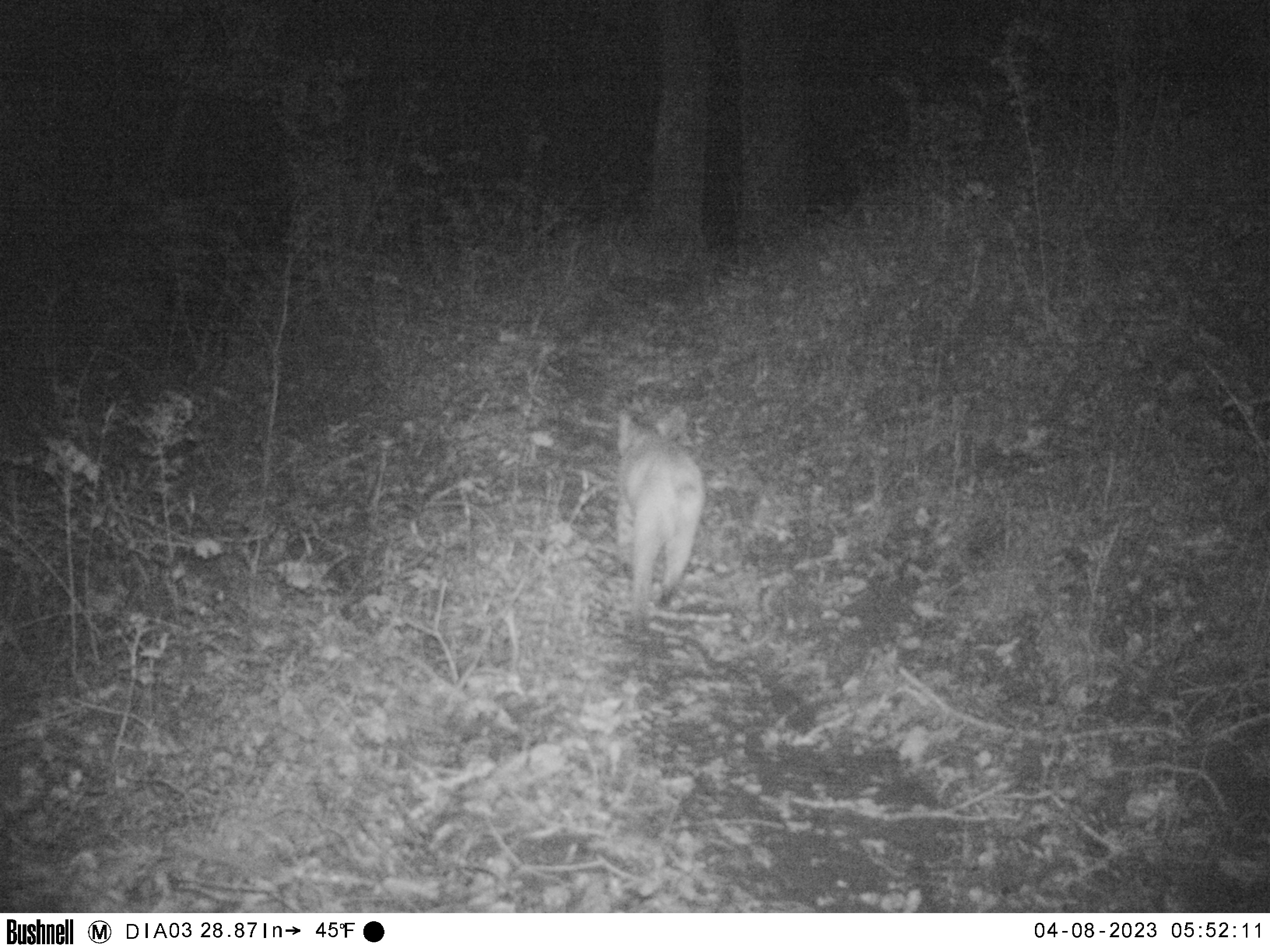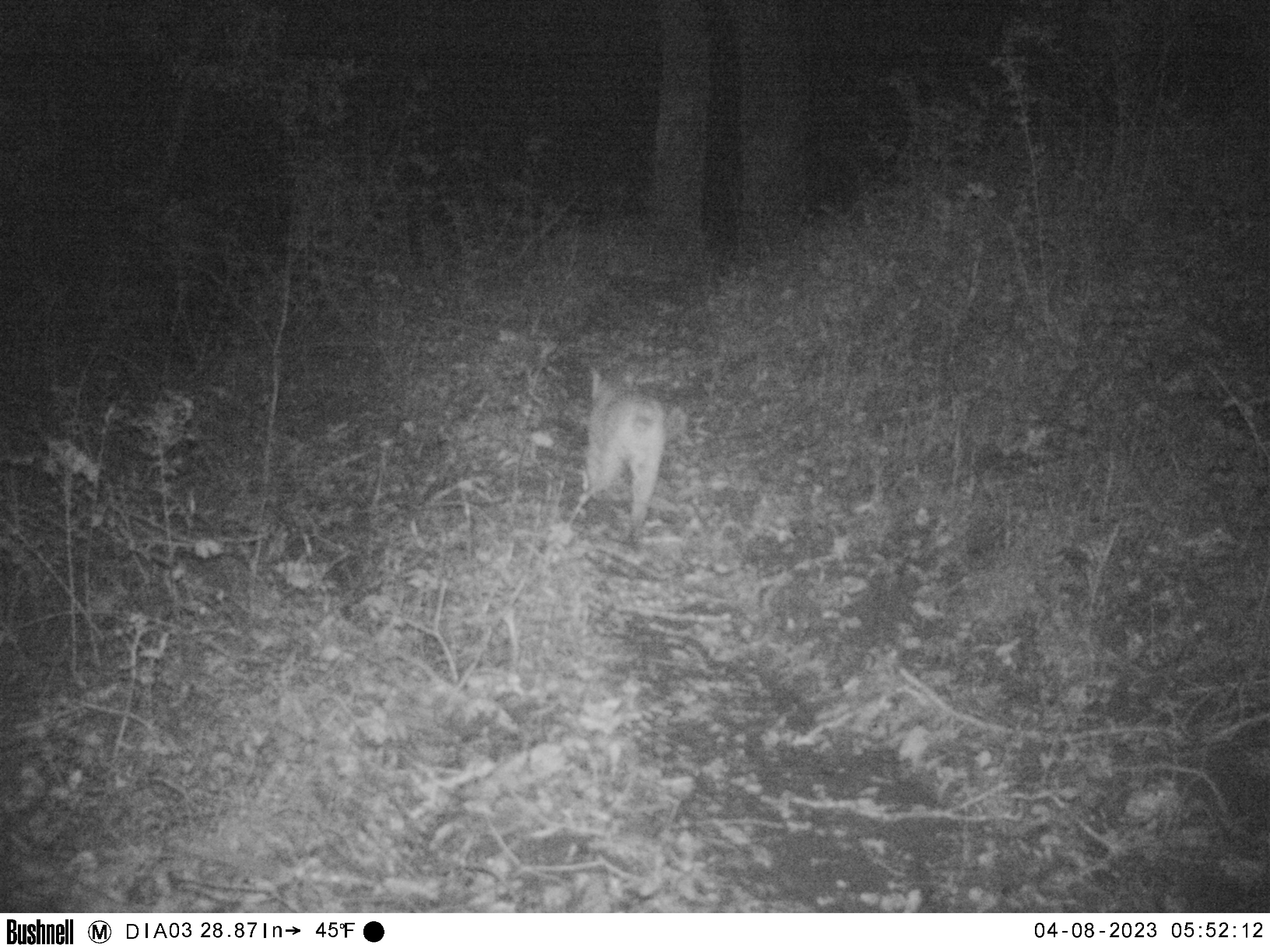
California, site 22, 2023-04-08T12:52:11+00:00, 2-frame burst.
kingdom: Animalia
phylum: Chordata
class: Mammalia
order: Carnivora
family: Felidae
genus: Lynx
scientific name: Lynx rufus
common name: bobcat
Bobcat (Lynx rufus).